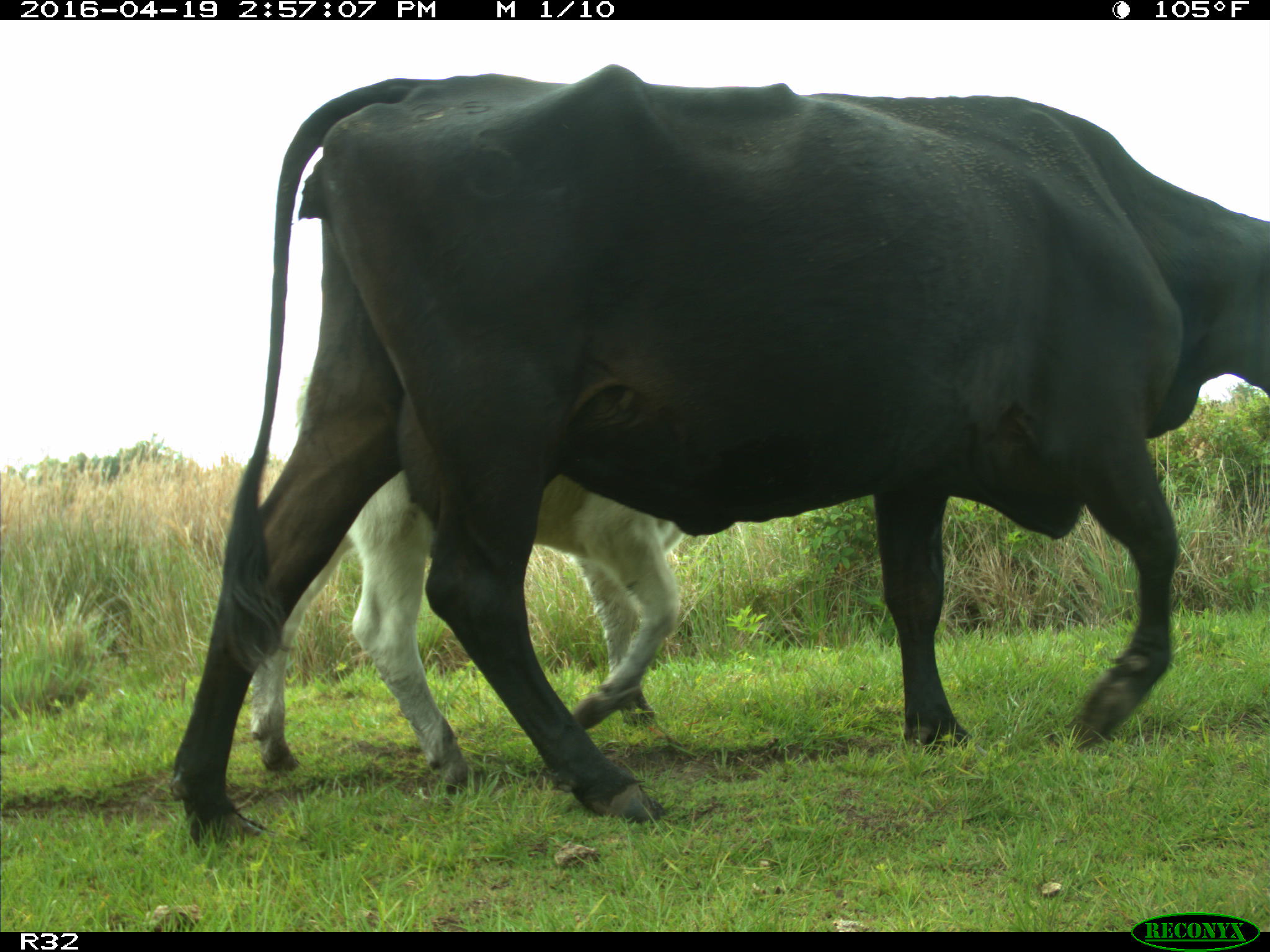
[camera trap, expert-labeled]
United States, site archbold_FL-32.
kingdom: Animalia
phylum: Chordata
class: Mammalia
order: Artiodactyla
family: Bovidae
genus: Bos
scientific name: Bos taurus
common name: domestic cow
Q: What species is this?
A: Bos taurus (domestic cow).